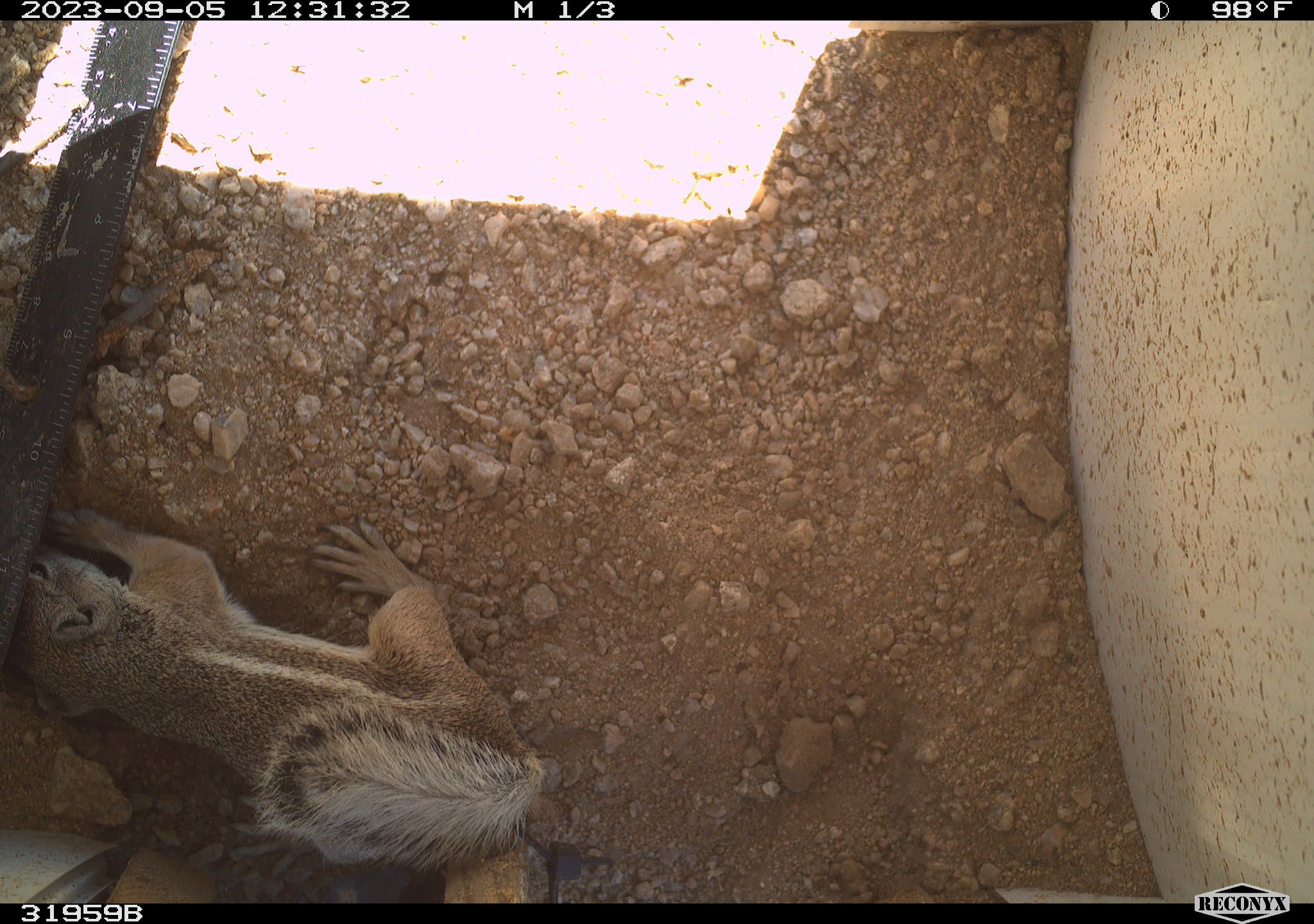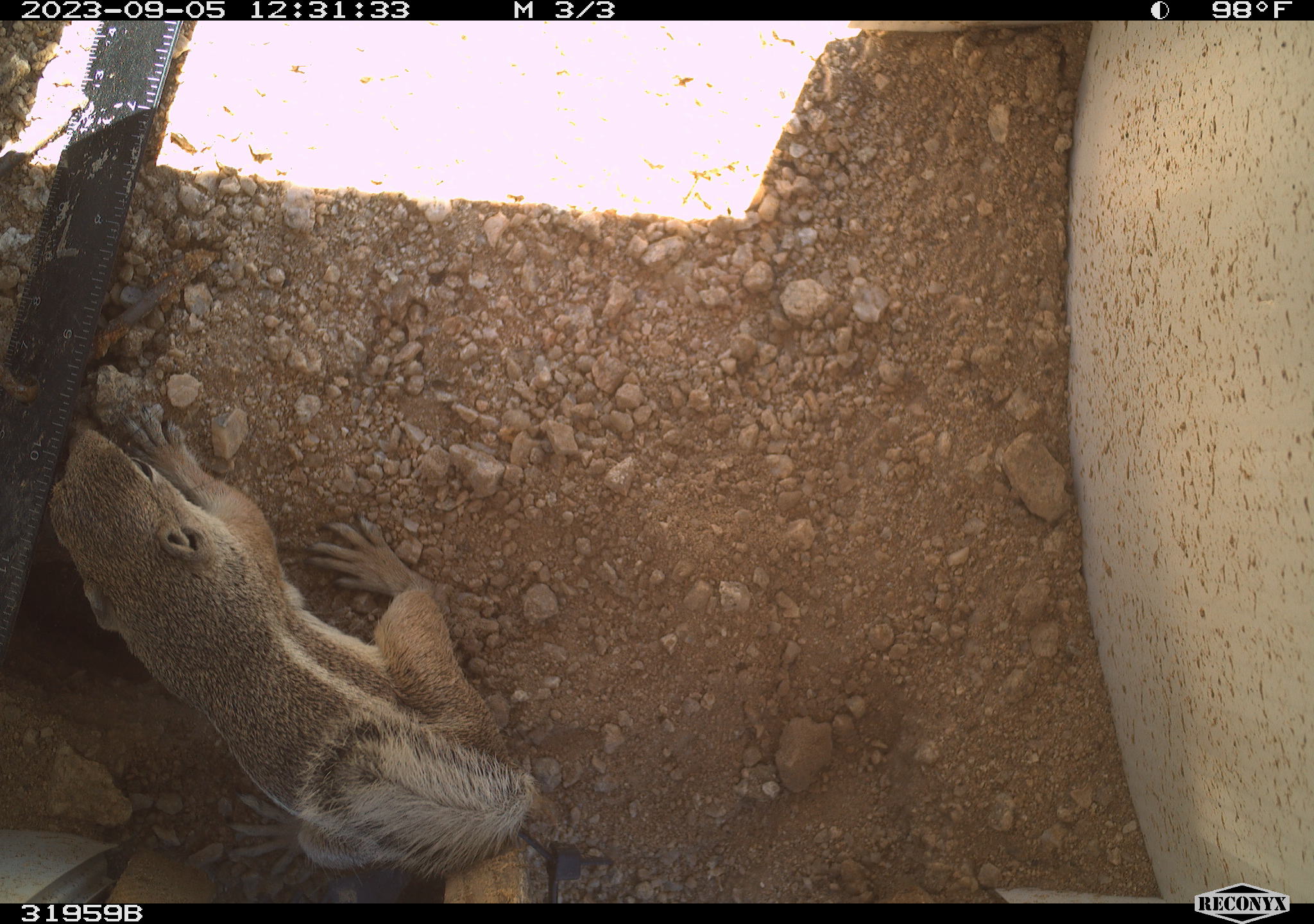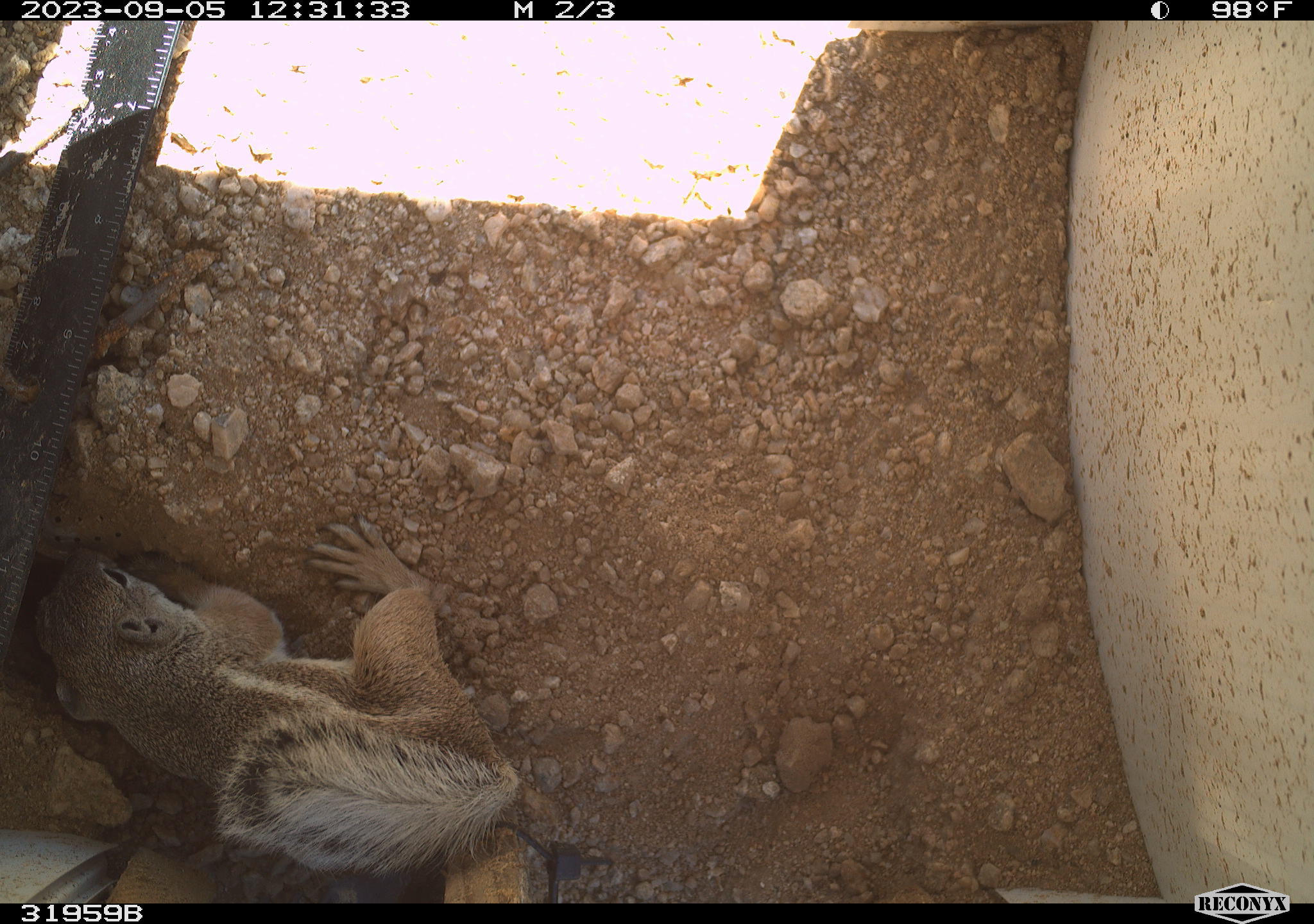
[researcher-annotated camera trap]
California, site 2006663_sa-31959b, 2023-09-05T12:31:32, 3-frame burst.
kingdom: Animalia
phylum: Chordata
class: Mammalia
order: Rodentia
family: Sciuridae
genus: Ammospermophilus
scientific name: Ammospermophilus leucurus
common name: white-tailed antelope squirrel